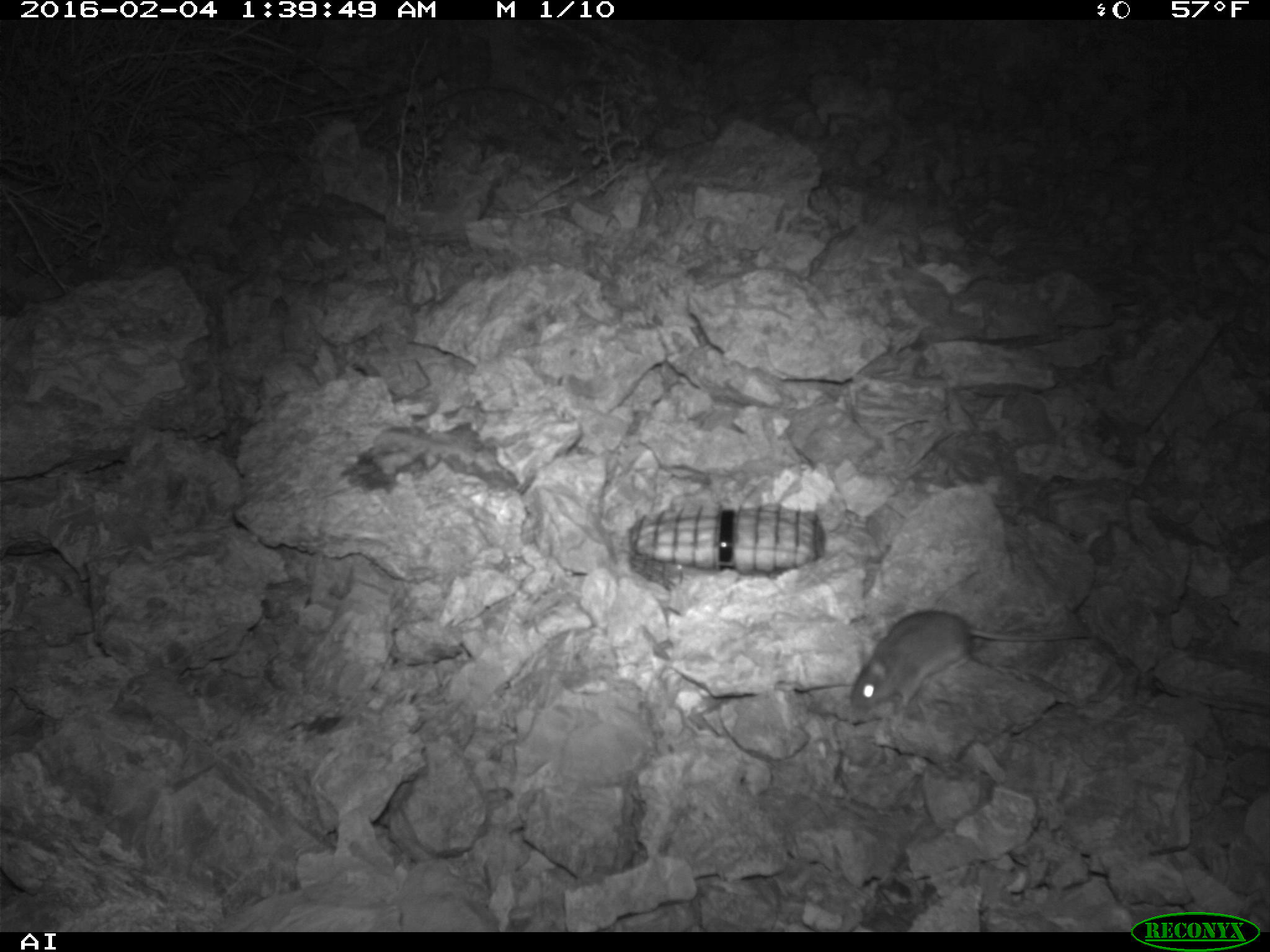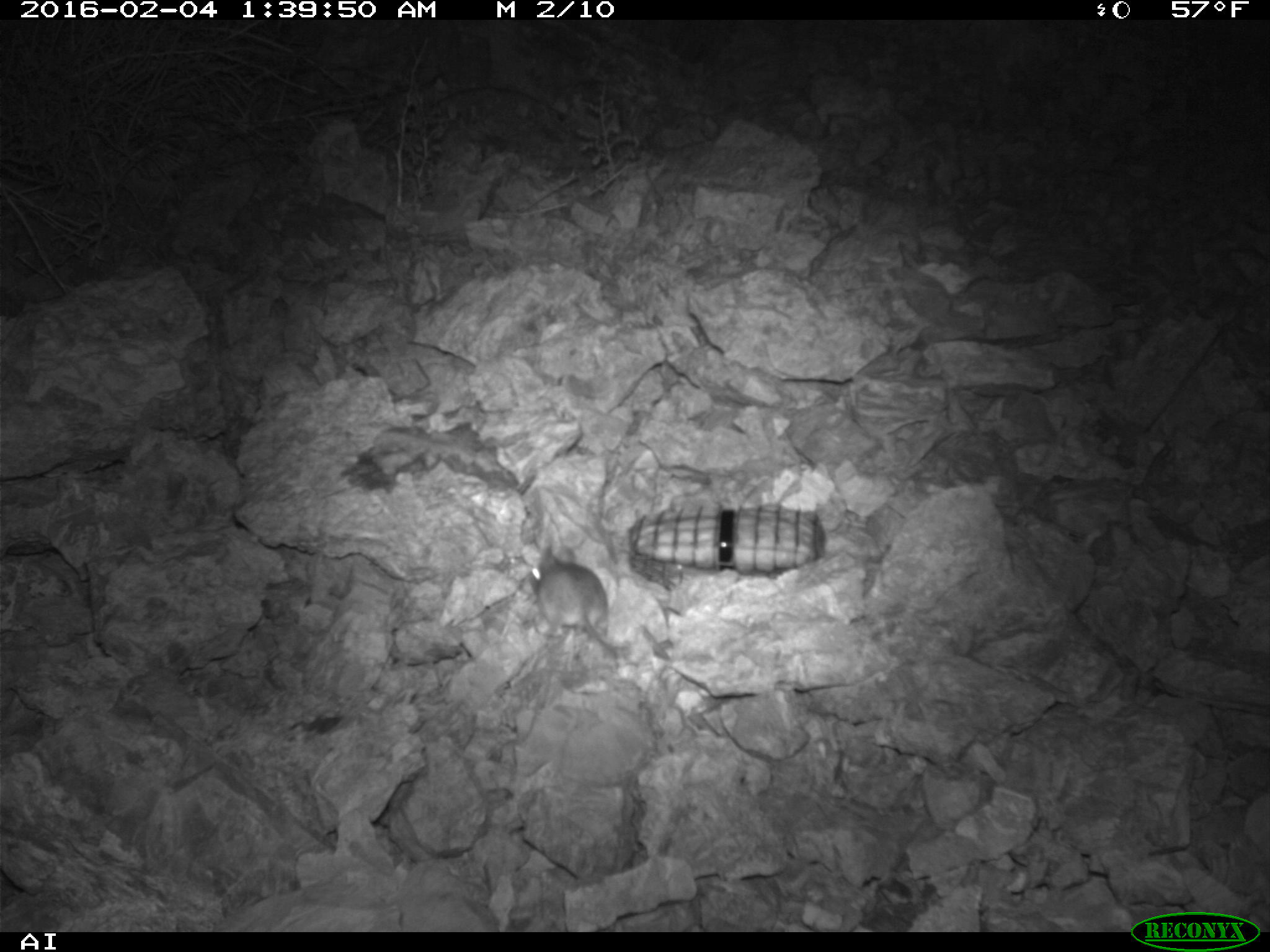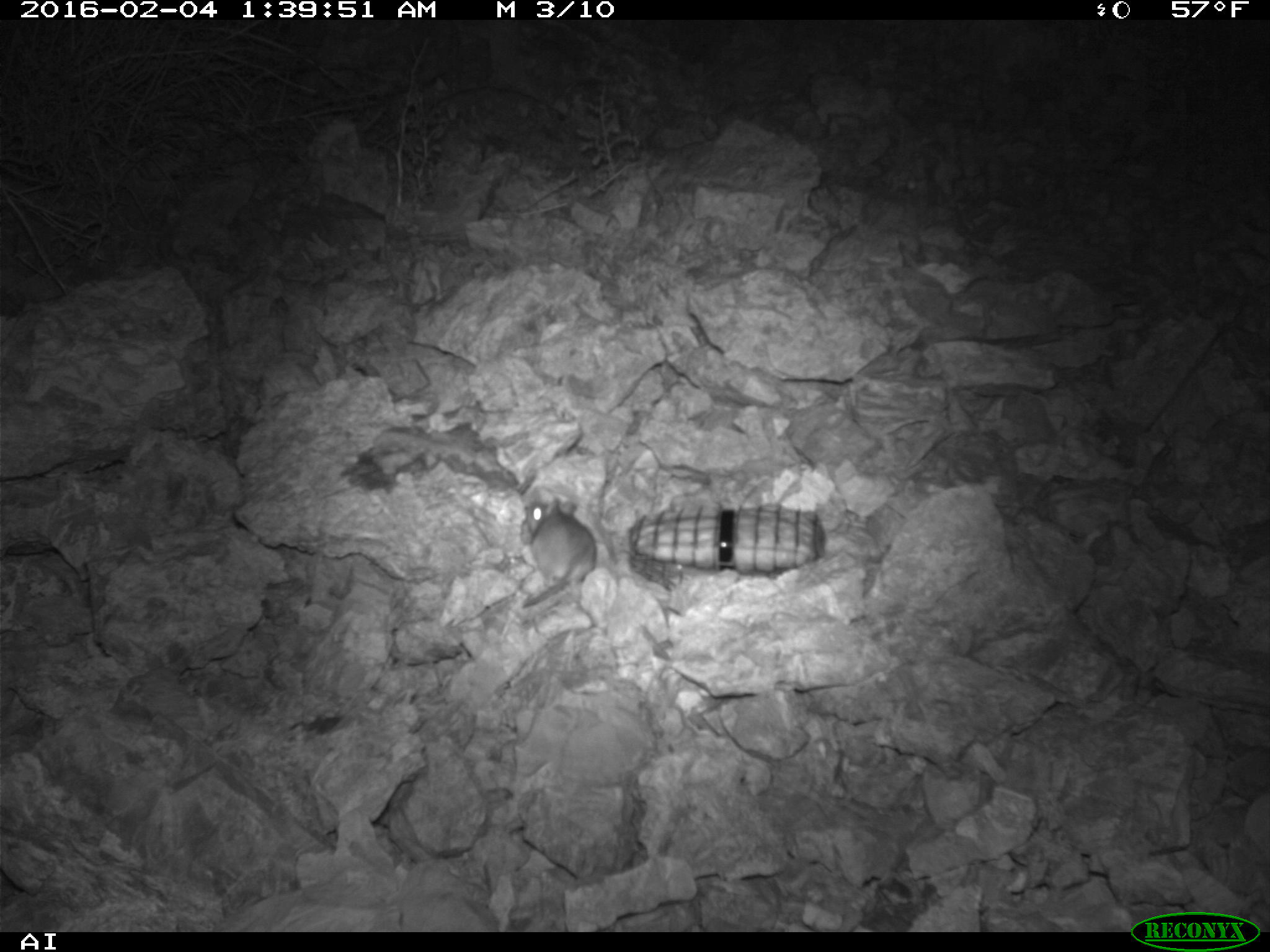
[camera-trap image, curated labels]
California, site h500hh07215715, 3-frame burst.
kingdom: Animalia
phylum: Chordata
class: Mammalia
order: Rodentia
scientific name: Rodentia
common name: rodent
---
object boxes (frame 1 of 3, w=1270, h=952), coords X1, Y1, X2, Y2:
rodent: 843, 605, 1096, 710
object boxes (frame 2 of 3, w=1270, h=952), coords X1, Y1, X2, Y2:
rodent: 526, 545, 618, 657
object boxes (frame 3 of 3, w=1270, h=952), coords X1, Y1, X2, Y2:
rodent: 522, 496, 596, 604